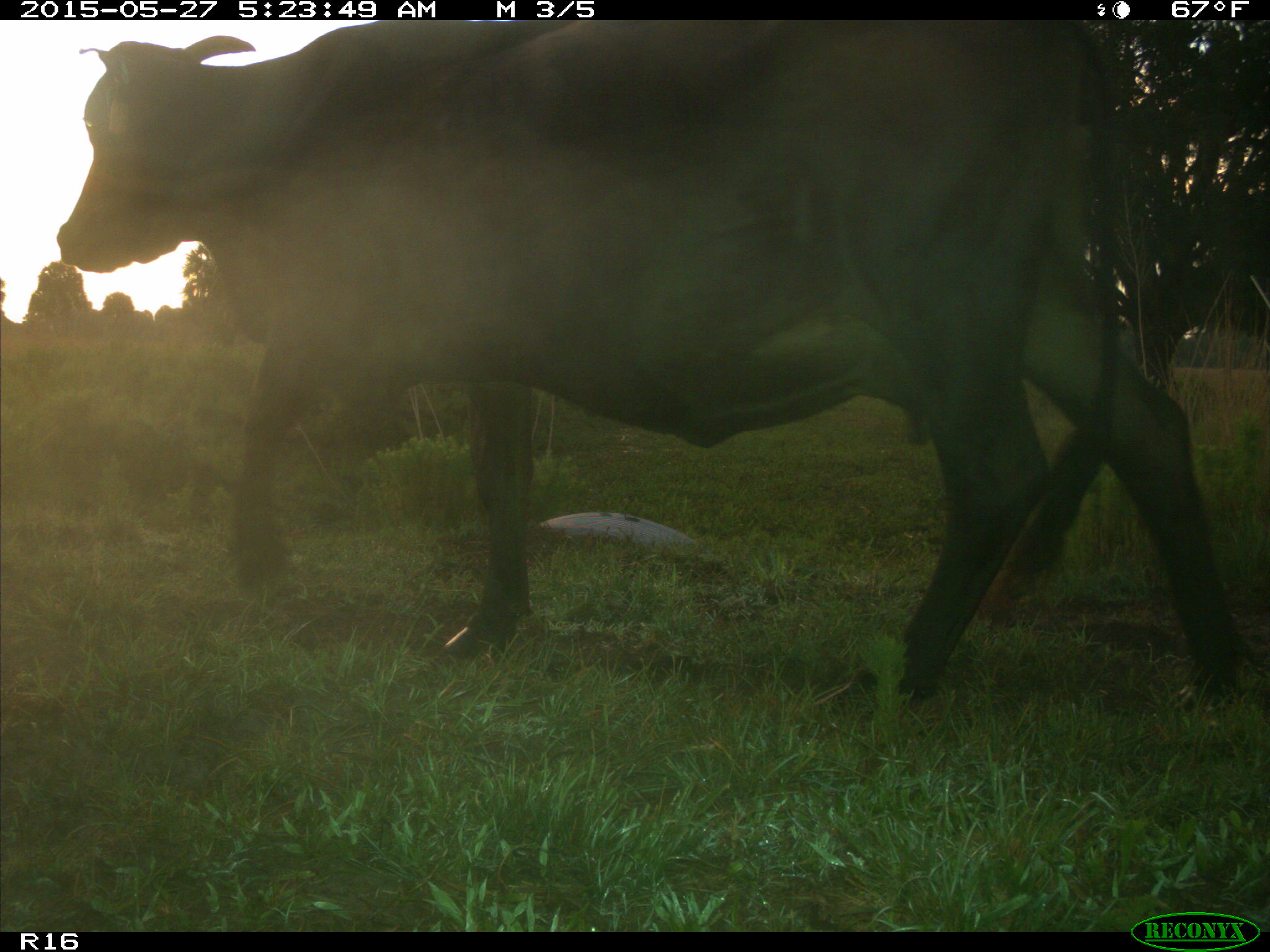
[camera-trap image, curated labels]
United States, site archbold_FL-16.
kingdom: Animalia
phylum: Chordata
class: Mammalia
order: Artiodactyla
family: Bovidae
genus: Bos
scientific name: Bos taurus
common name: domestic cow